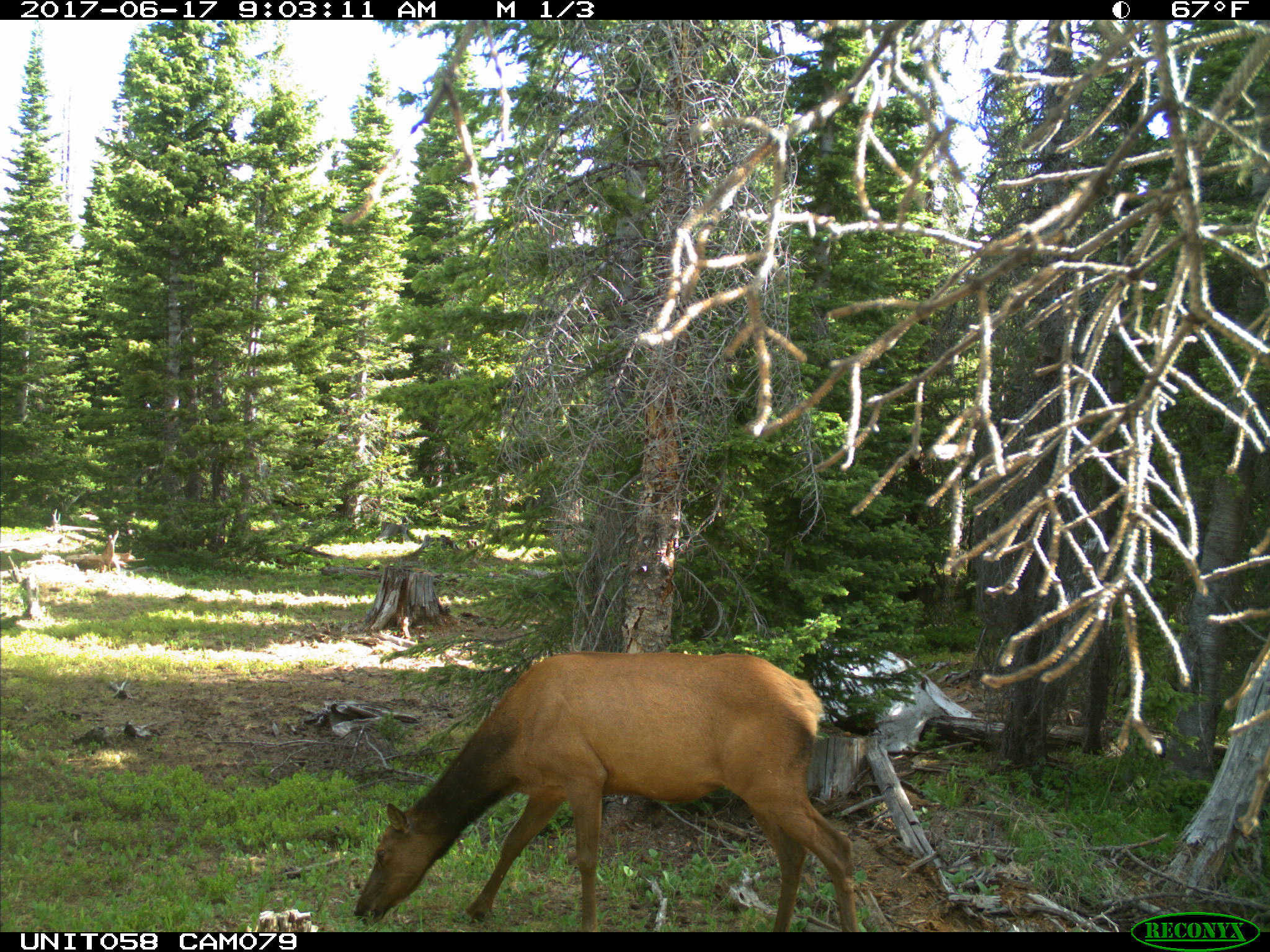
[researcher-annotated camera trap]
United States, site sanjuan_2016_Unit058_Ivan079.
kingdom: Animalia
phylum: Chordata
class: Mammalia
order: Artiodactyla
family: Cervidae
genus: Cervus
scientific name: Cervus elaphus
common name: red deer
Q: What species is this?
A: Cervus elaphus (red deer).